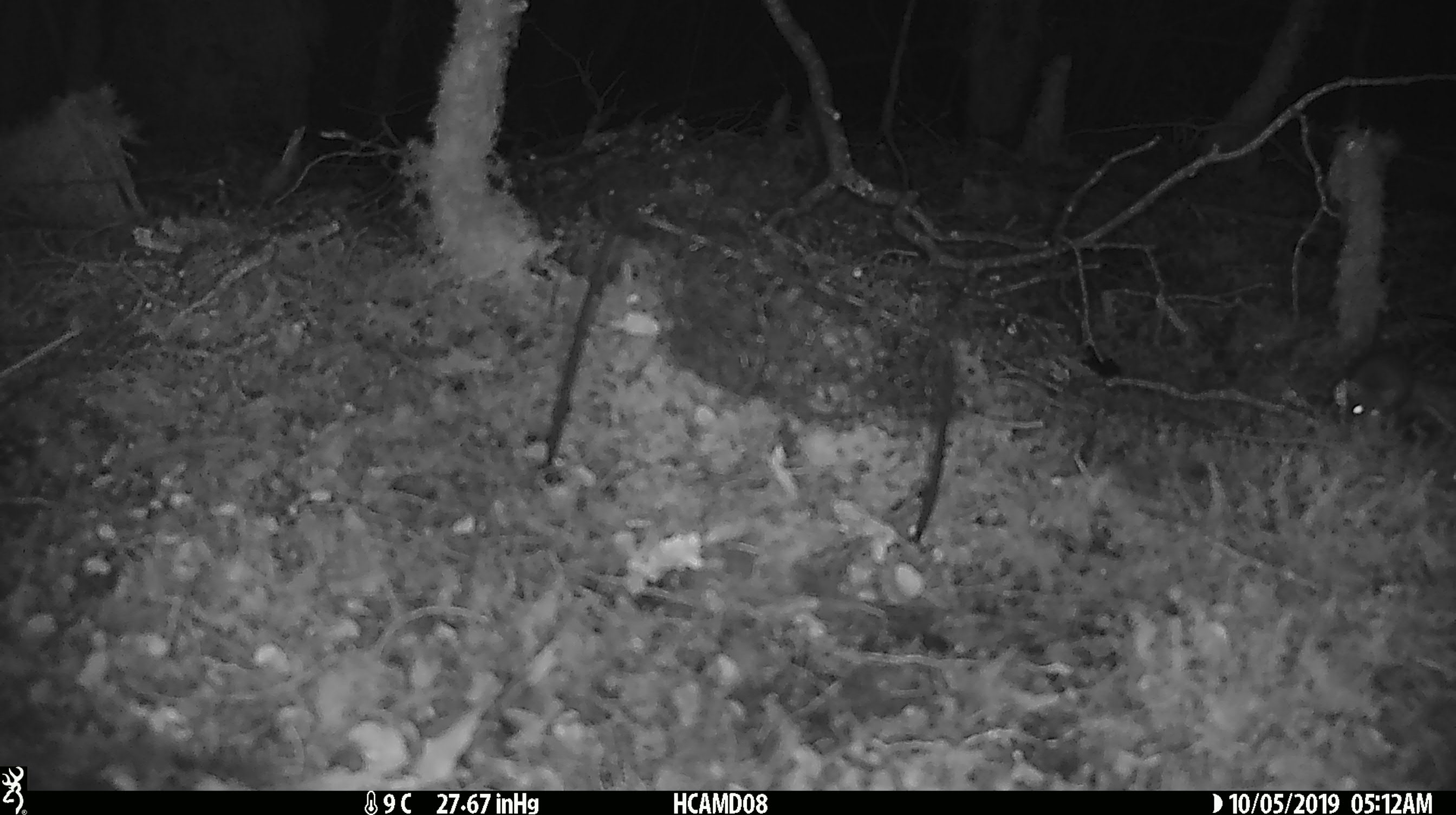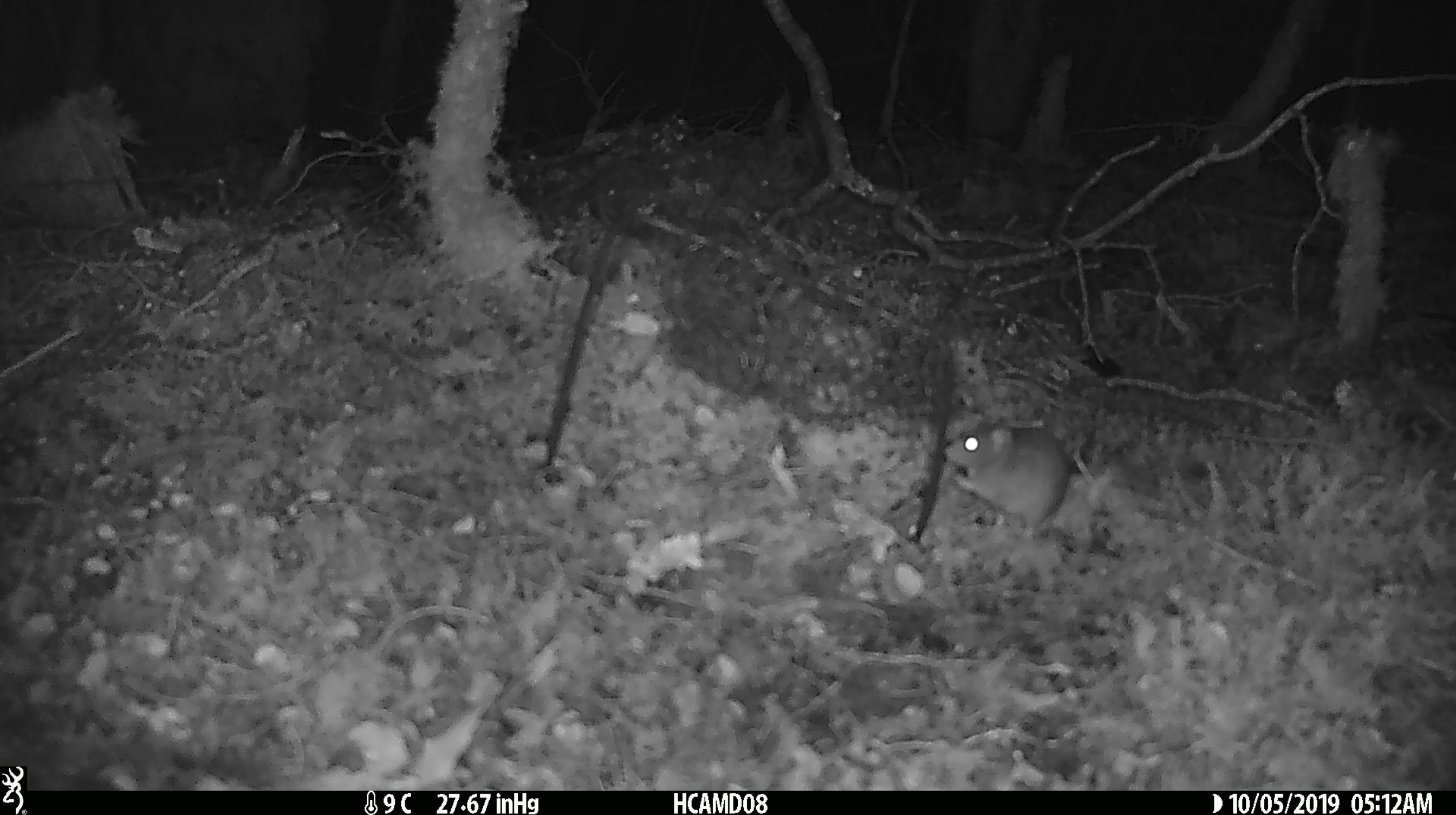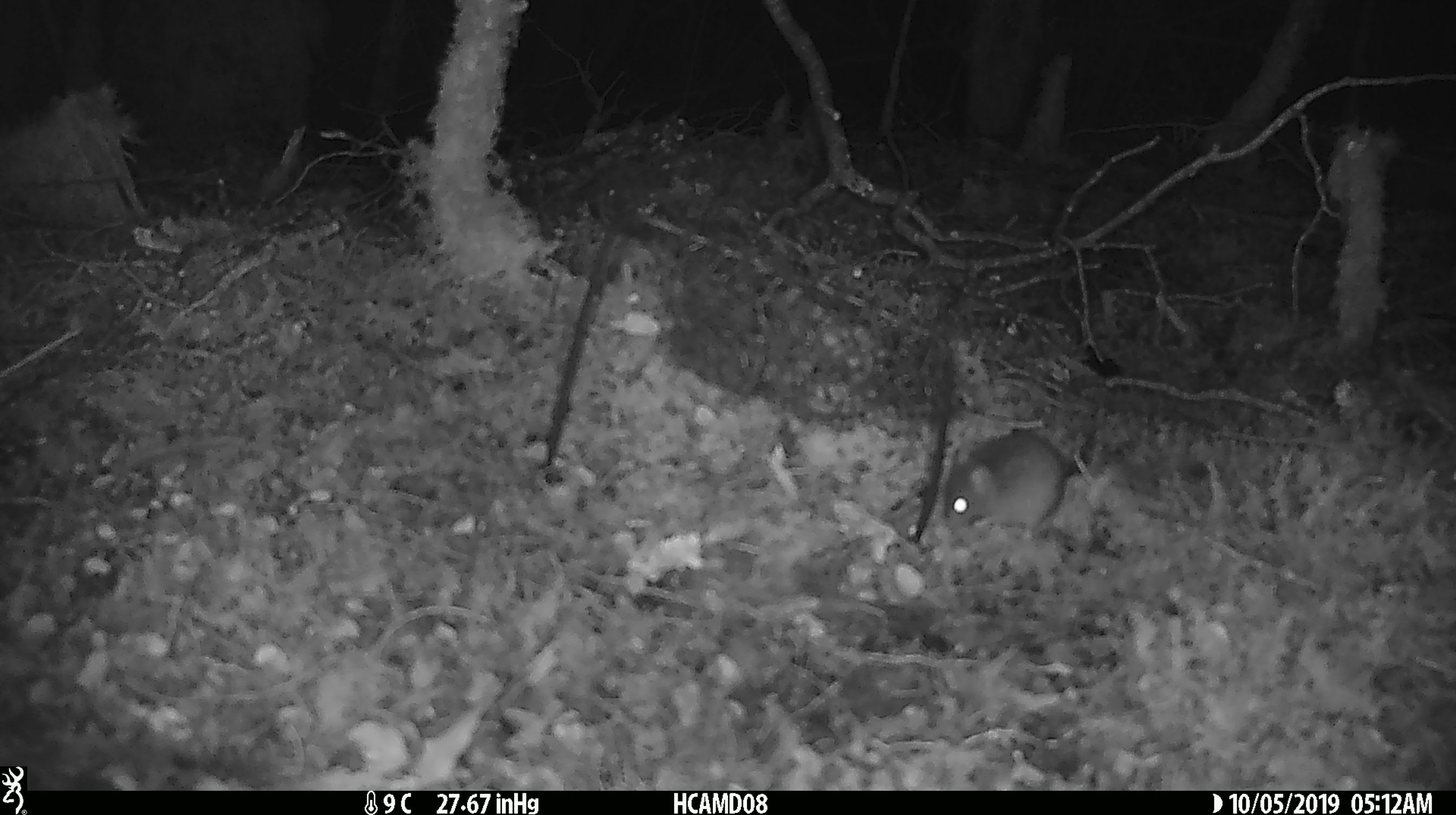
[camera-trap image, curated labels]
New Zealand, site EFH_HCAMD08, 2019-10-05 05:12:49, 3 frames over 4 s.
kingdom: Animalia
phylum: Chordata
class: Mammalia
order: Rodentia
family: Muridae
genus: Mus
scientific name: Mus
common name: mouse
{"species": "mouse (Mus)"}